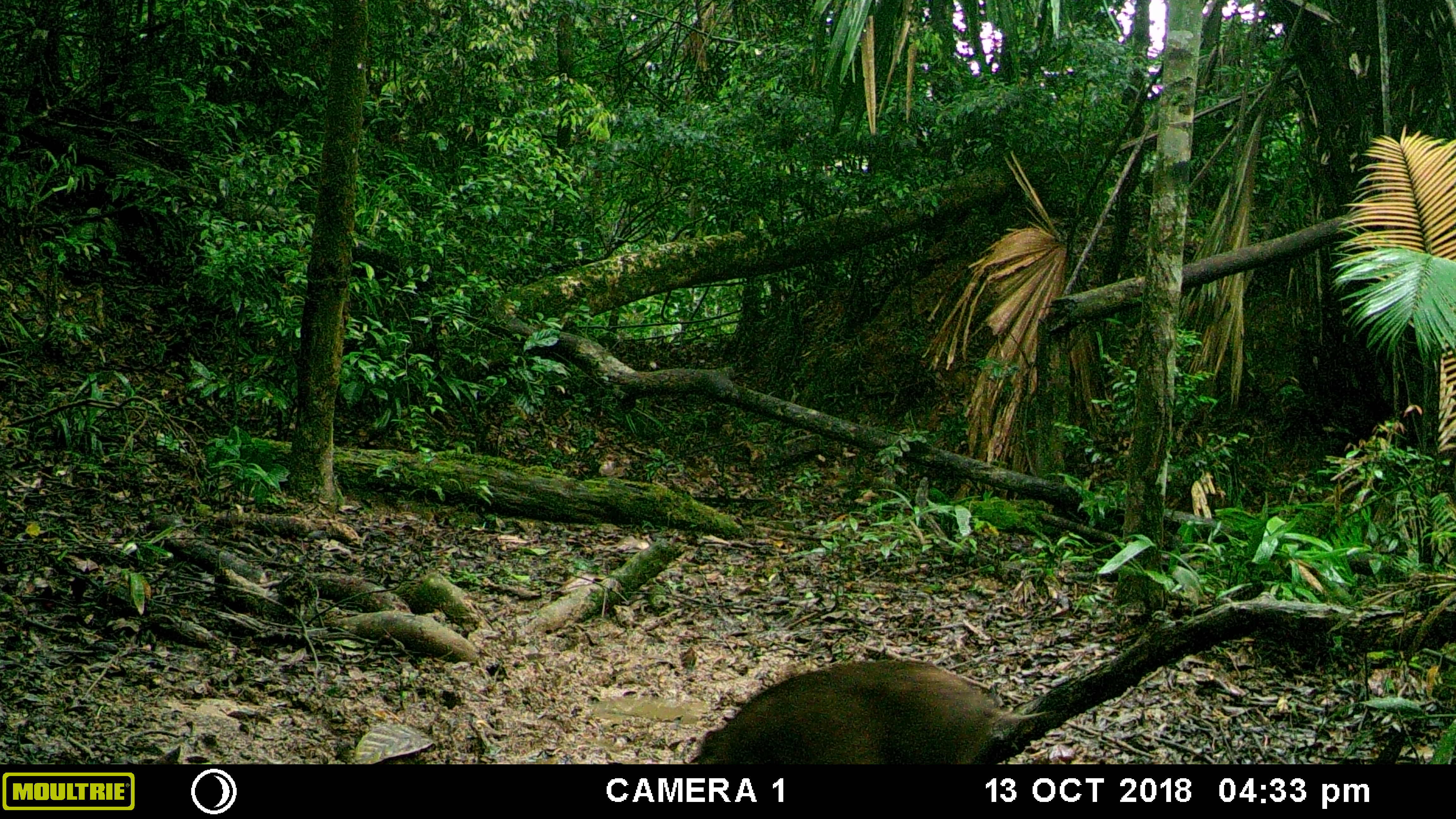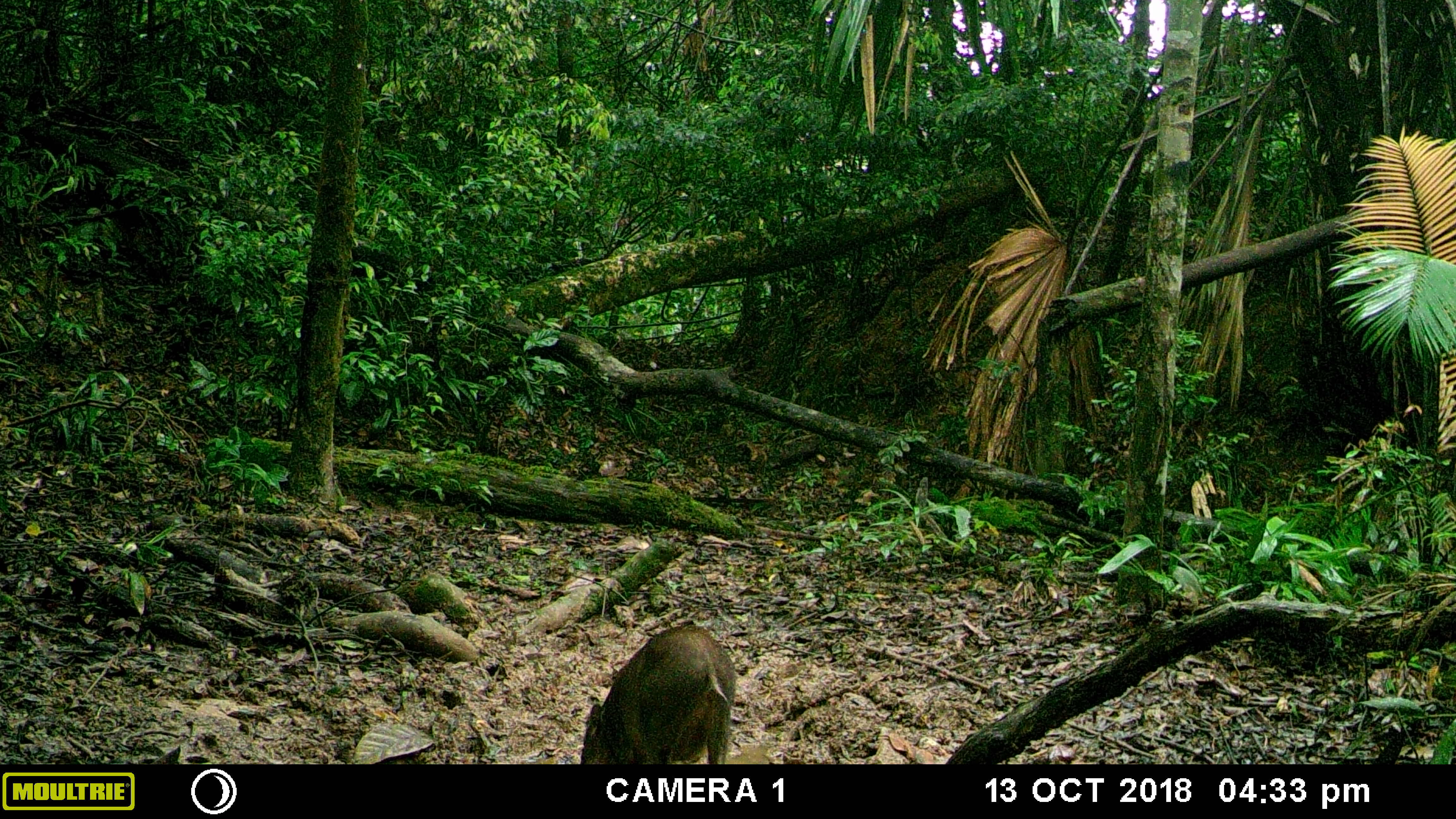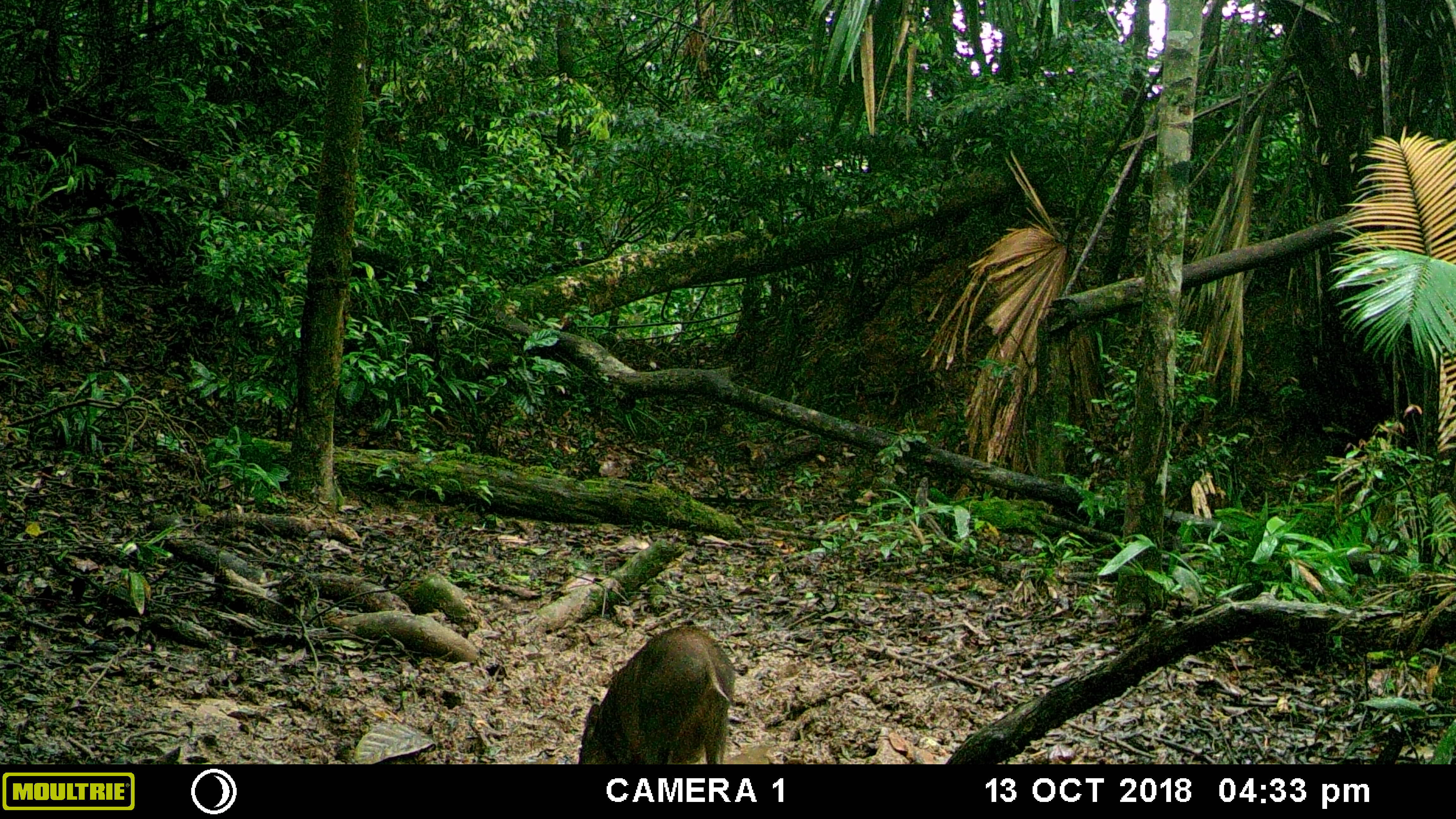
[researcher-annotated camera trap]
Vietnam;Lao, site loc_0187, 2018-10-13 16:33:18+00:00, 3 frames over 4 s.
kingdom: Animalia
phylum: Chordata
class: Mammalia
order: Artiodactyla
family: Suidae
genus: Sus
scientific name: Sus scrofa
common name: eurasian wild pig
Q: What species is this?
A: Eurasian wild pig (Sus scrofa).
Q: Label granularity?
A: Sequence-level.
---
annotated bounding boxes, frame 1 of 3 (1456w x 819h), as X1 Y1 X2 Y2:
eurasian wild pig: 698 659 1053 764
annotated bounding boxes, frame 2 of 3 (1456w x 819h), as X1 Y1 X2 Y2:
eurasian wild pig: 579 624 737 764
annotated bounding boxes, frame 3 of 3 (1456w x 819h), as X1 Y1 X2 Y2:
eurasian wild pig: 578 626 735 764